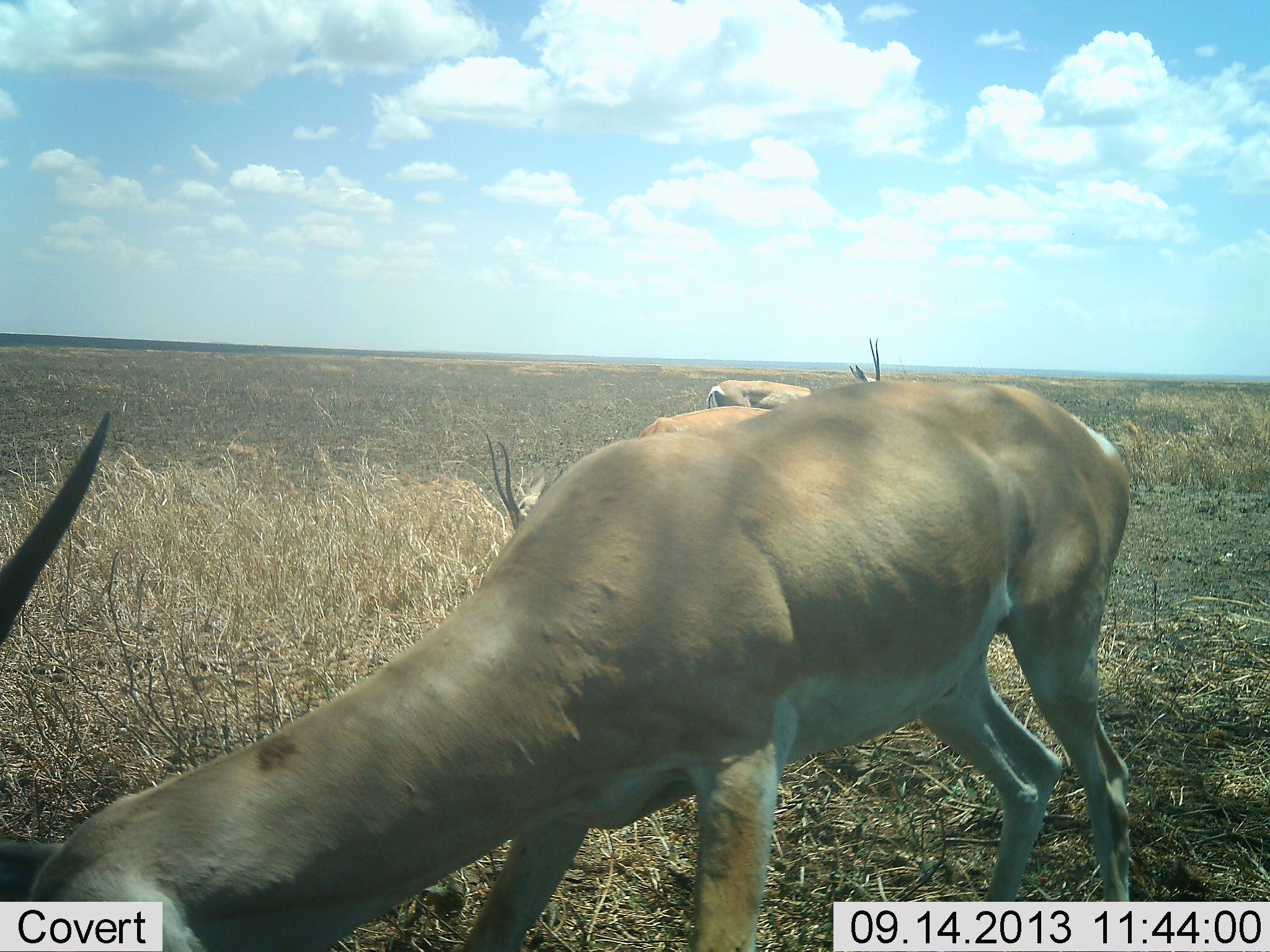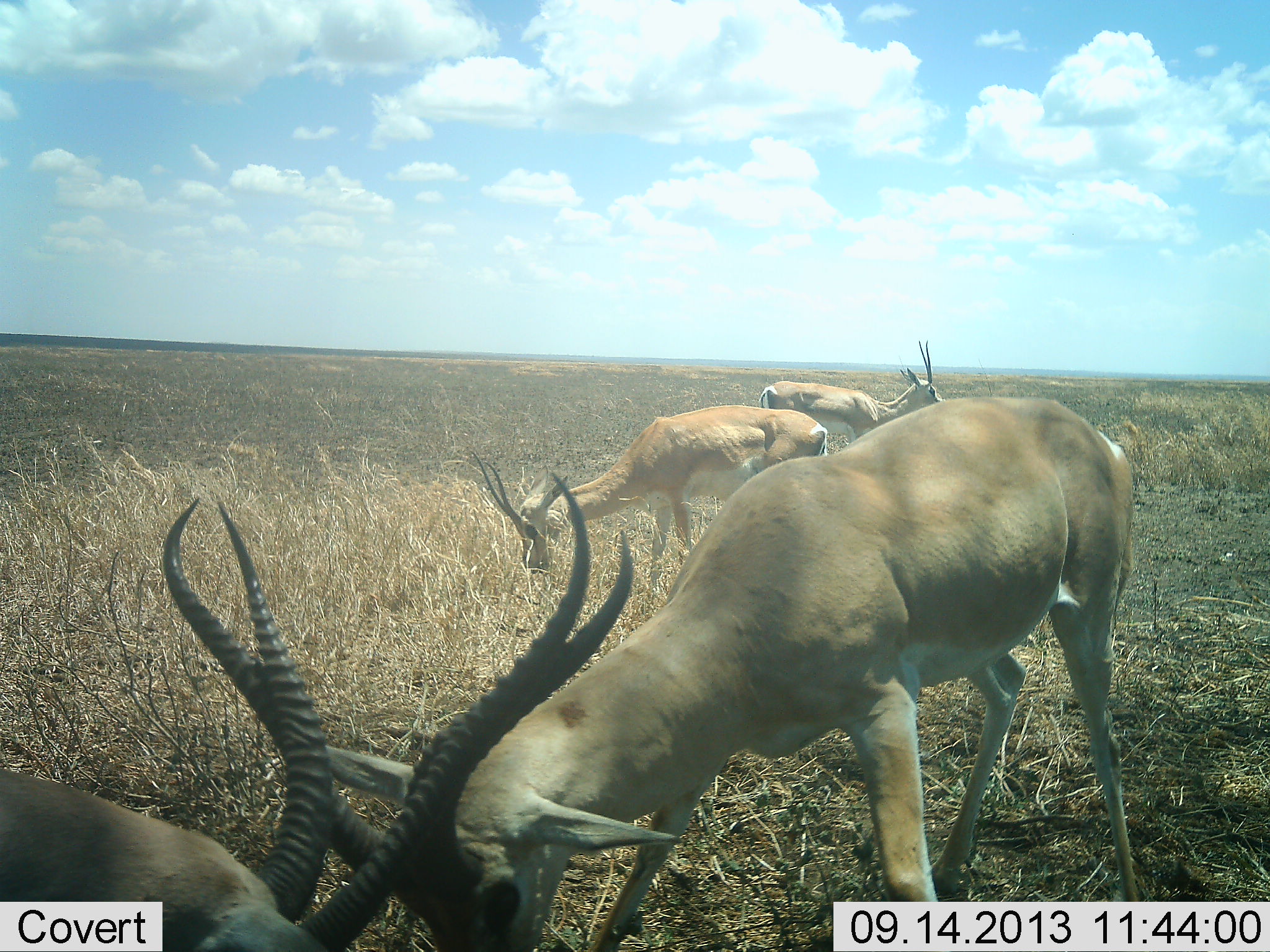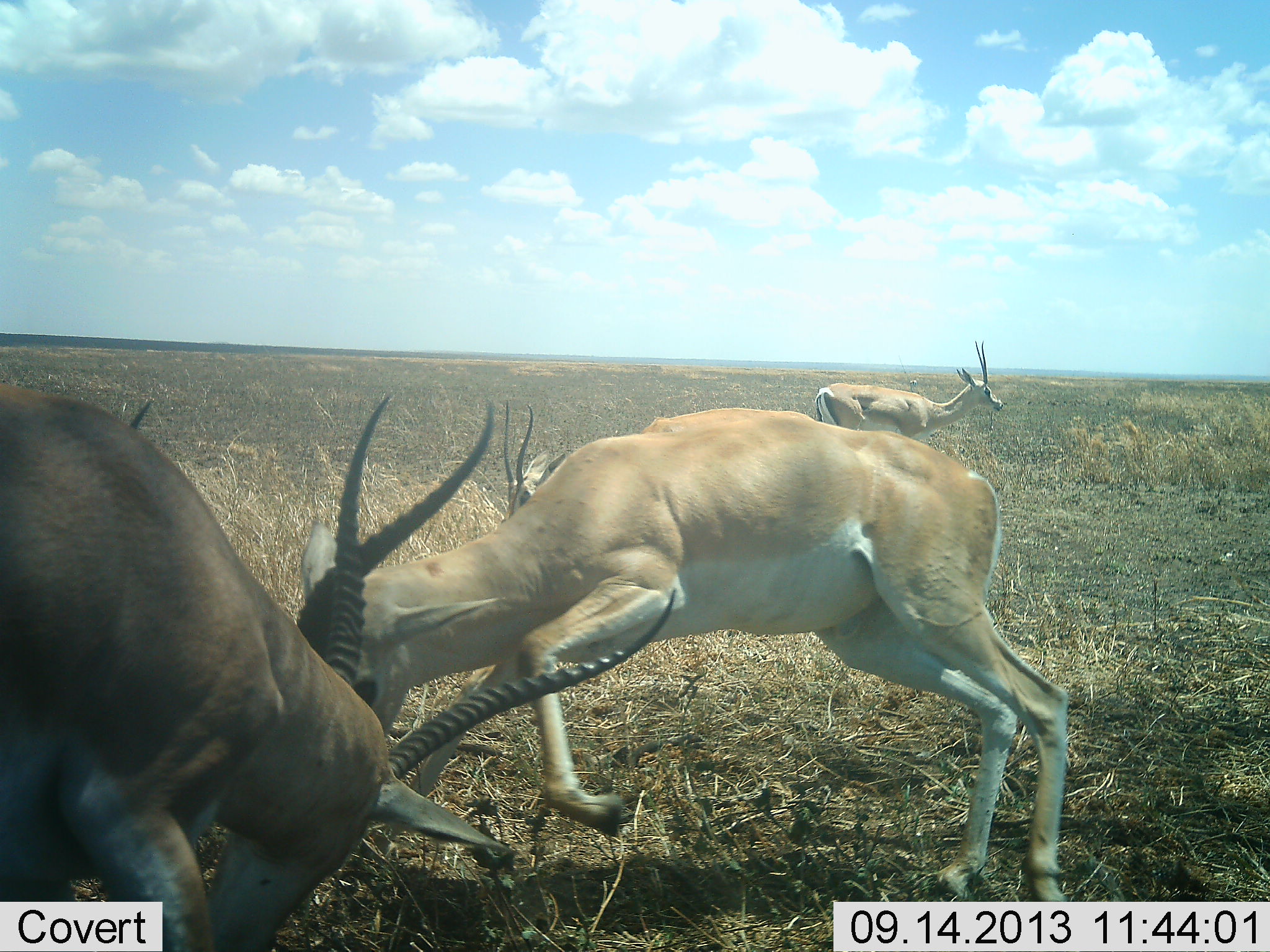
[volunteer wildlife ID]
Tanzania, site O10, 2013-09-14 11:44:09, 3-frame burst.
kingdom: Animalia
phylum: Chordata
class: Mammalia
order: Artiodactyla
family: Bovidae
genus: Nanger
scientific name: Nanger granti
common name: grant's gazelle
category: gazellegrants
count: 4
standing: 55%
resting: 0%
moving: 20%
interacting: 75%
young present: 0%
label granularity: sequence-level